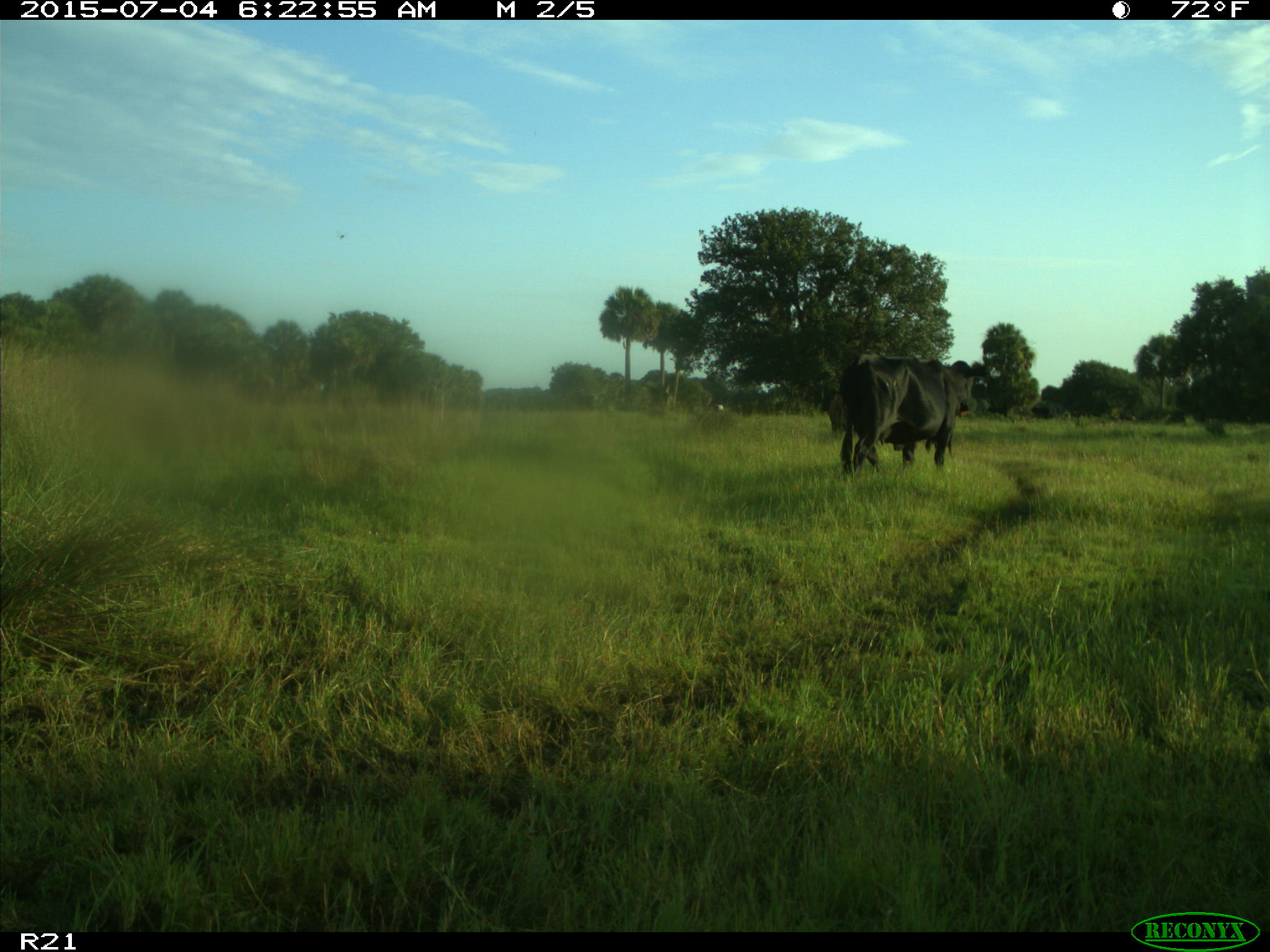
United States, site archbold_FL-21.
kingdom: Animalia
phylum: Chordata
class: Mammalia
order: Artiodactyla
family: Bovidae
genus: Bos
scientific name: Bos taurus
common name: domestic cow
Bos taurus (domestic cow).